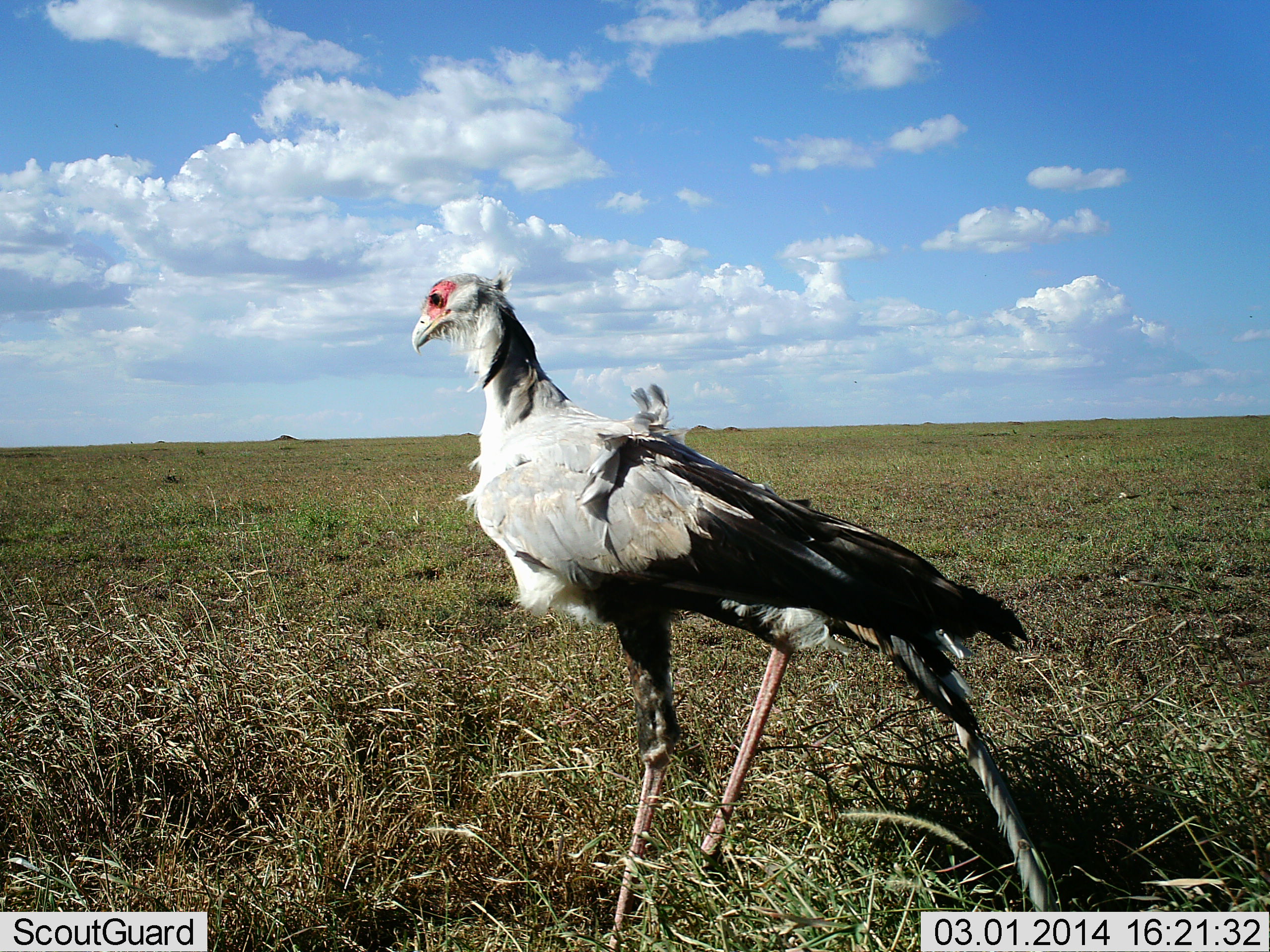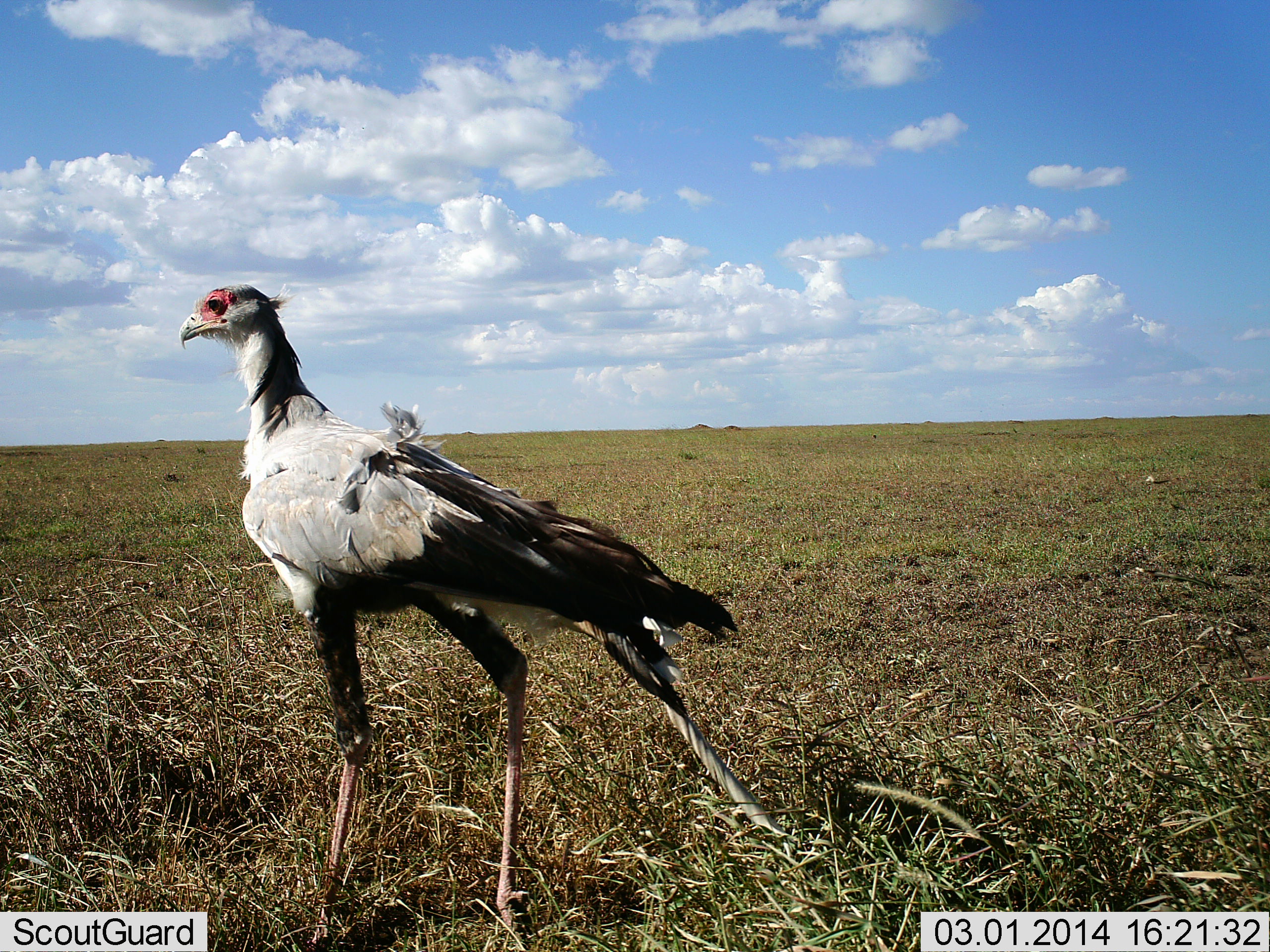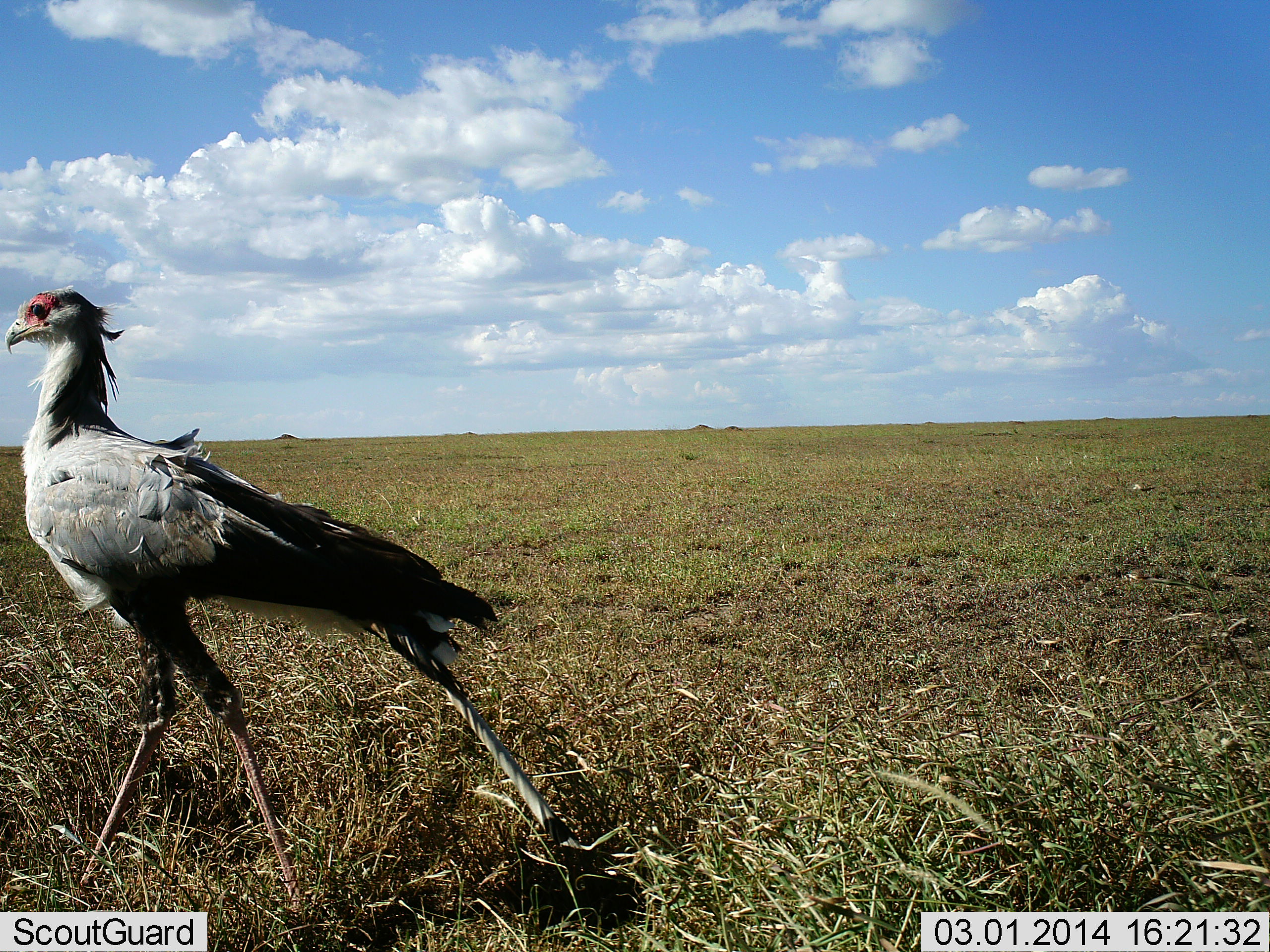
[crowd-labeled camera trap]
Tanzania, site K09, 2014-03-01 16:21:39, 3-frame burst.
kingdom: Animalia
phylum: Chordata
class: Aves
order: Accipitriformes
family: Sagittariidae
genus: Sagittarius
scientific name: Sagittarius serpentarius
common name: secretary bird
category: secretarybird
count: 1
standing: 30%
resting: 0%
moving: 70%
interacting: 0%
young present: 0%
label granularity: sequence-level